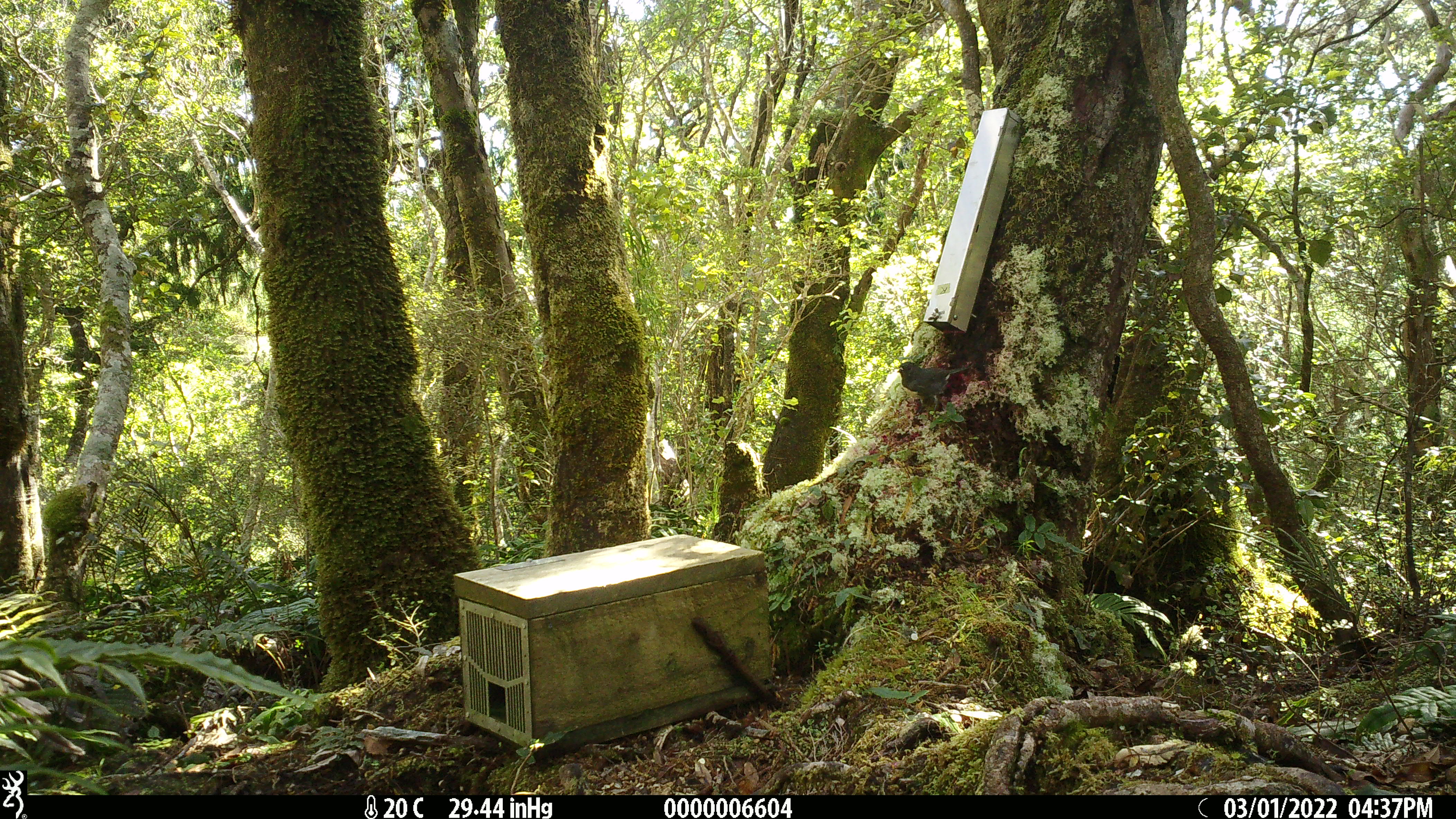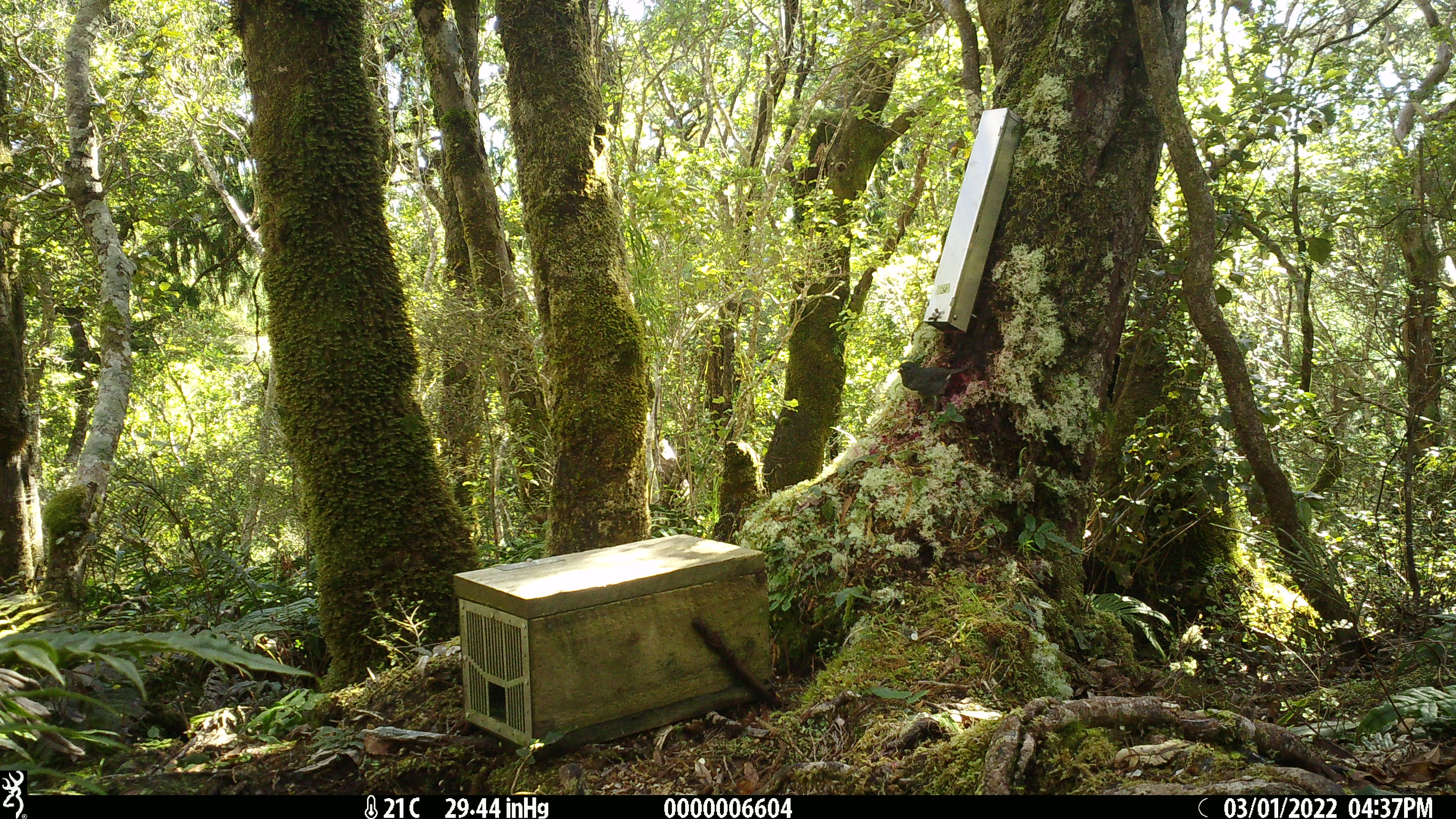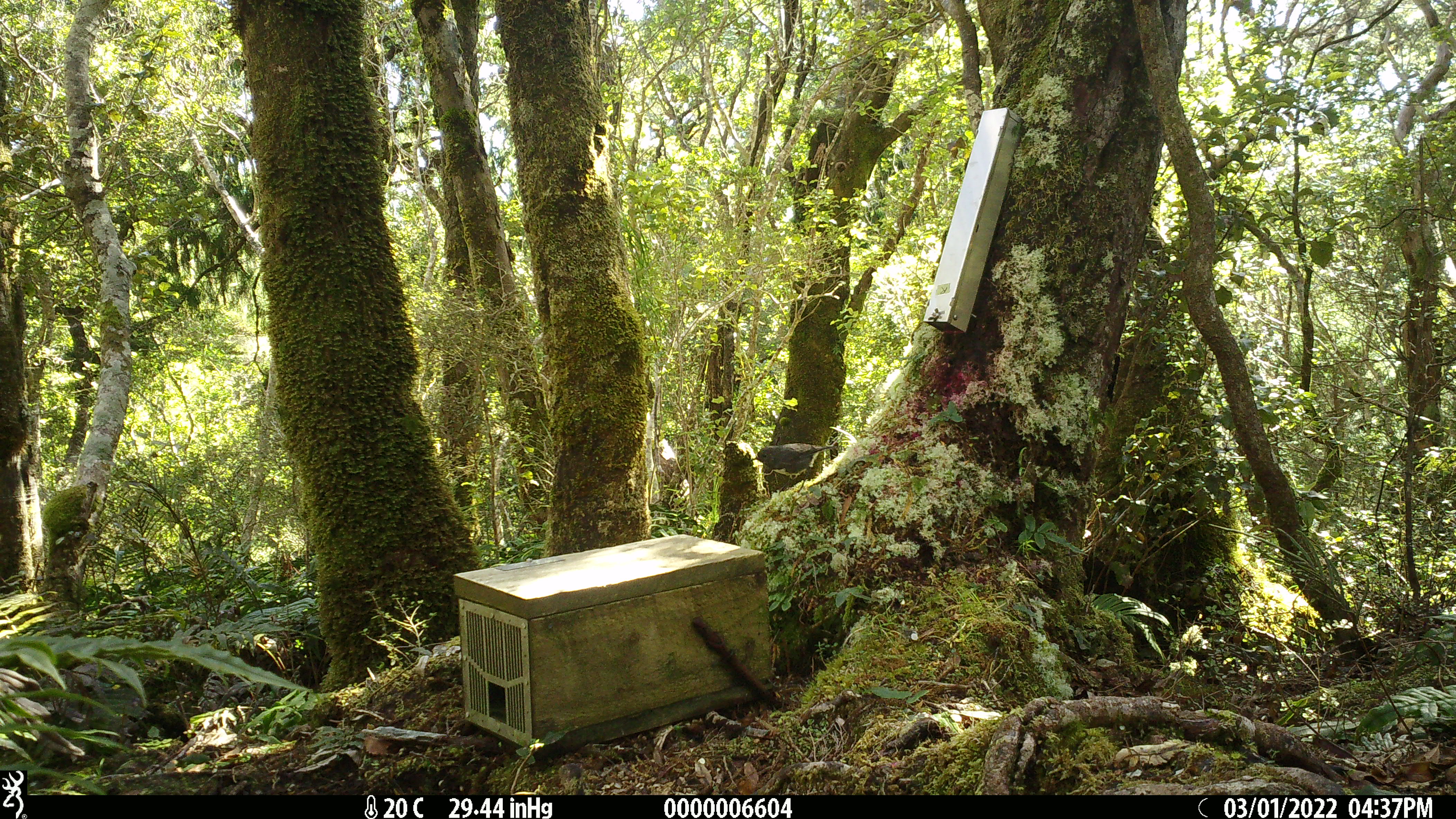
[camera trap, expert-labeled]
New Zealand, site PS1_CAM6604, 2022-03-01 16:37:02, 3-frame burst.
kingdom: Animalia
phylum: Chordata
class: Aves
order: Passeriformes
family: Petroicidae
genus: Petroica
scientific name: Petroica australis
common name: new zealand robin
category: robin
Robin (new zealand robin) (Petroica australis).